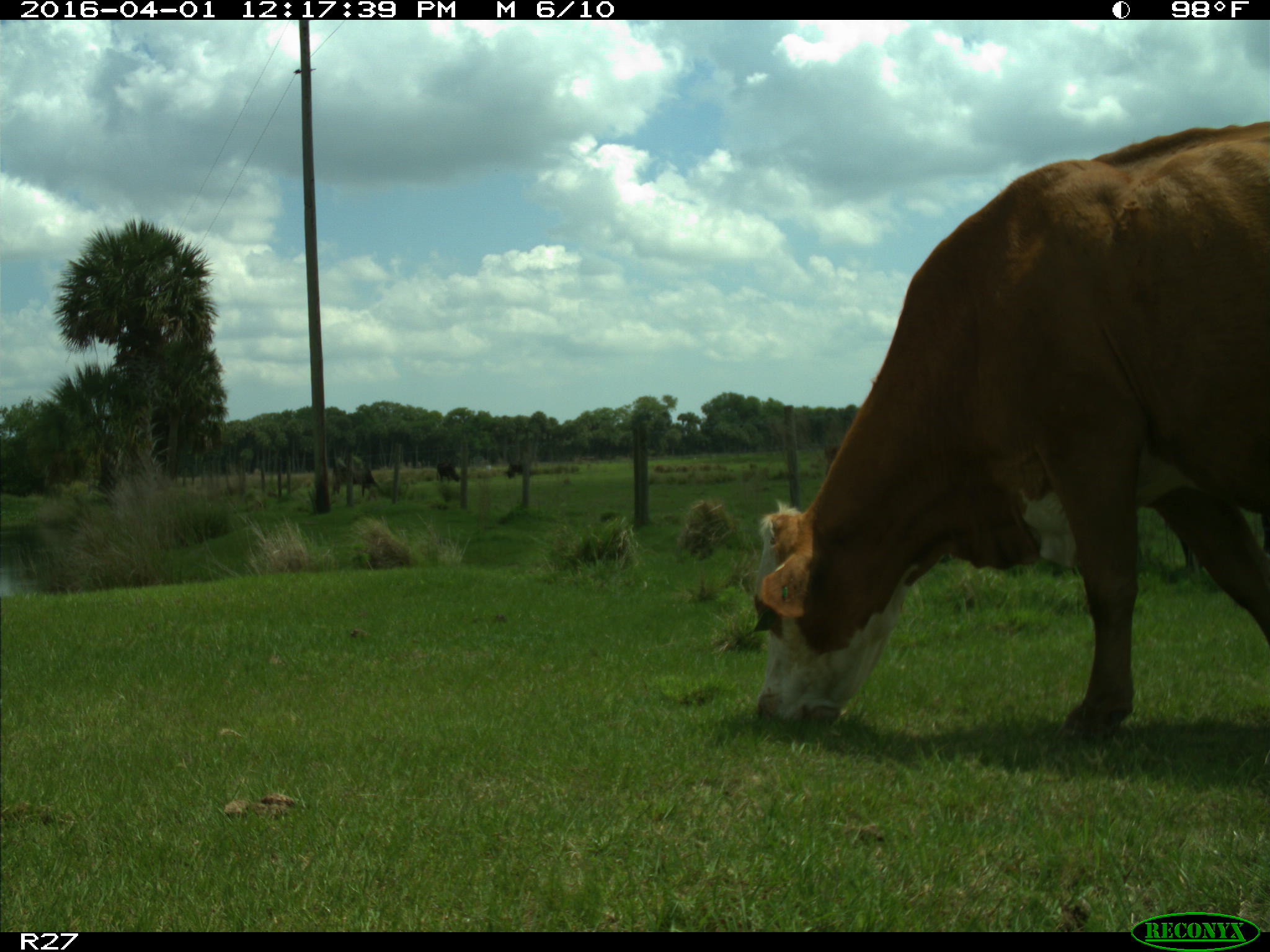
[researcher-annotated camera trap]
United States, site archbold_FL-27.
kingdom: Animalia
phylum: Chordata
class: Mammalia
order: Artiodactyla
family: Bovidae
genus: Bos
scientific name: Bos taurus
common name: domestic cow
Bos taurus (domestic cow).